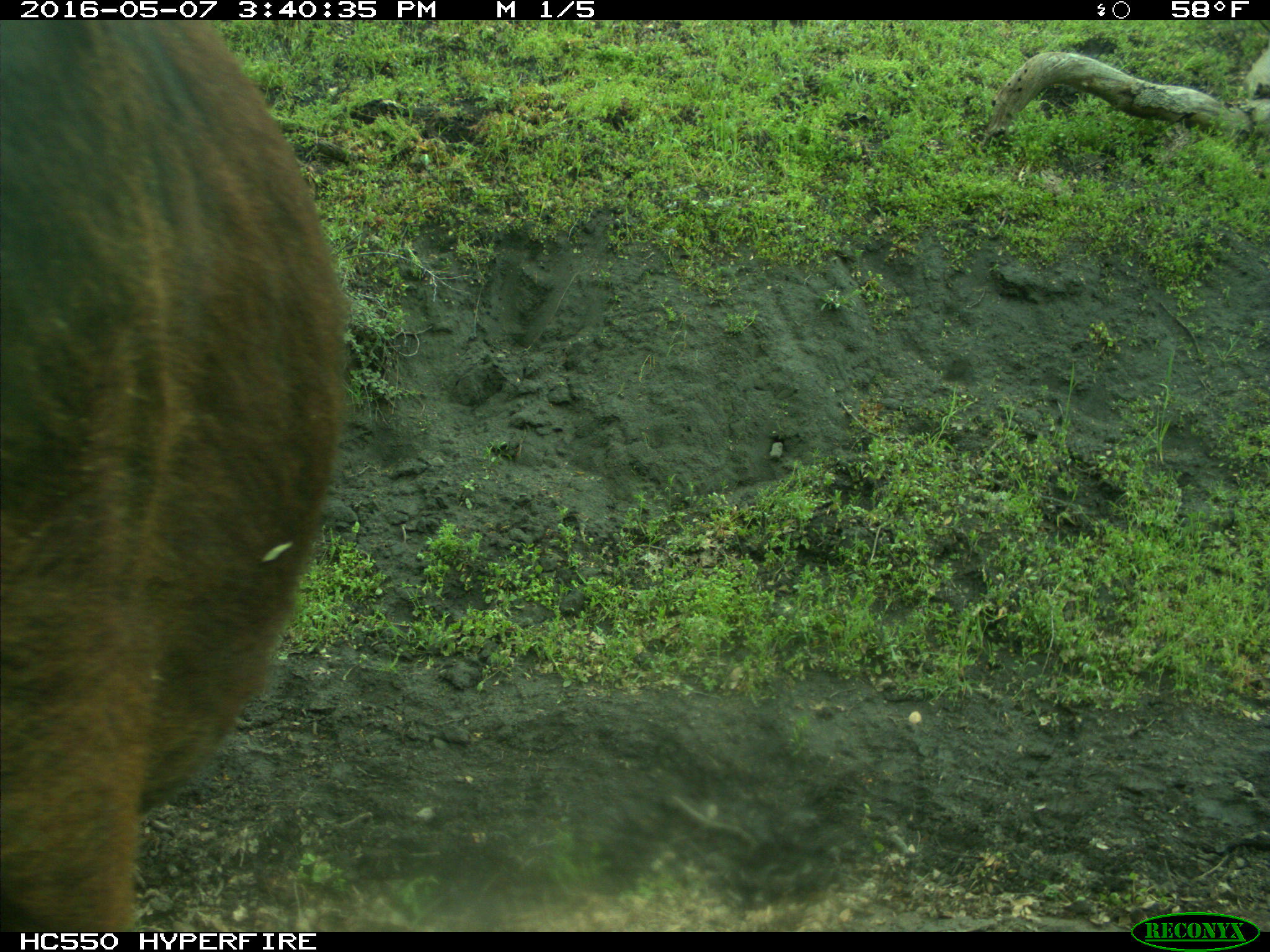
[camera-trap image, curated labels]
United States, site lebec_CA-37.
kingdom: Animalia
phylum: Chordata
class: Mammalia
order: Artiodactyla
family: Bovidae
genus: Bos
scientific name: Bos taurus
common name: domestic cow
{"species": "Bos taurus (domestic cow)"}